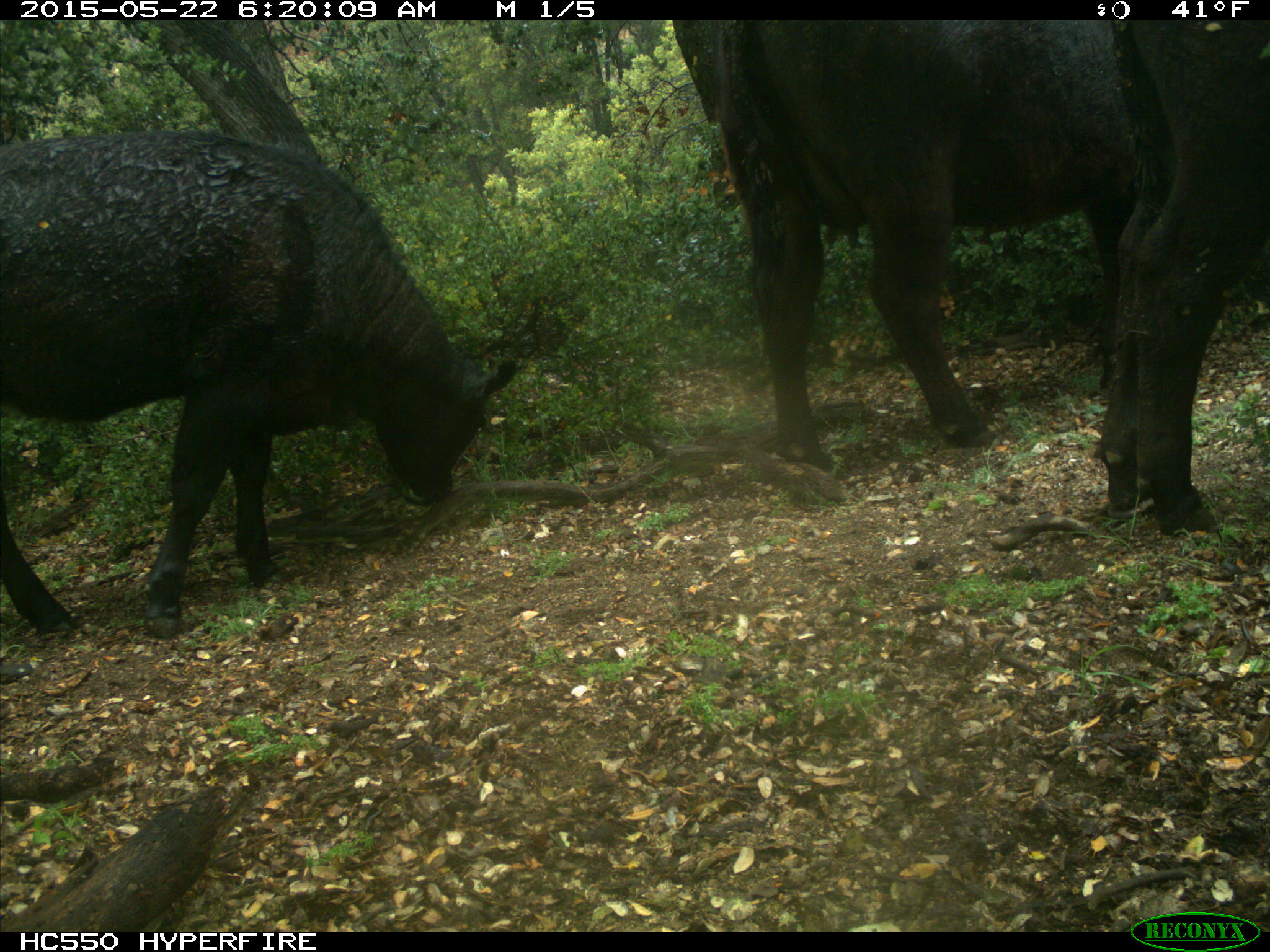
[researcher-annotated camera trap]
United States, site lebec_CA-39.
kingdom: Animalia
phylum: Chordata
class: Mammalia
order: Artiodactyla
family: Bovidae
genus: Bos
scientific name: Bos taurus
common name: domestic cow